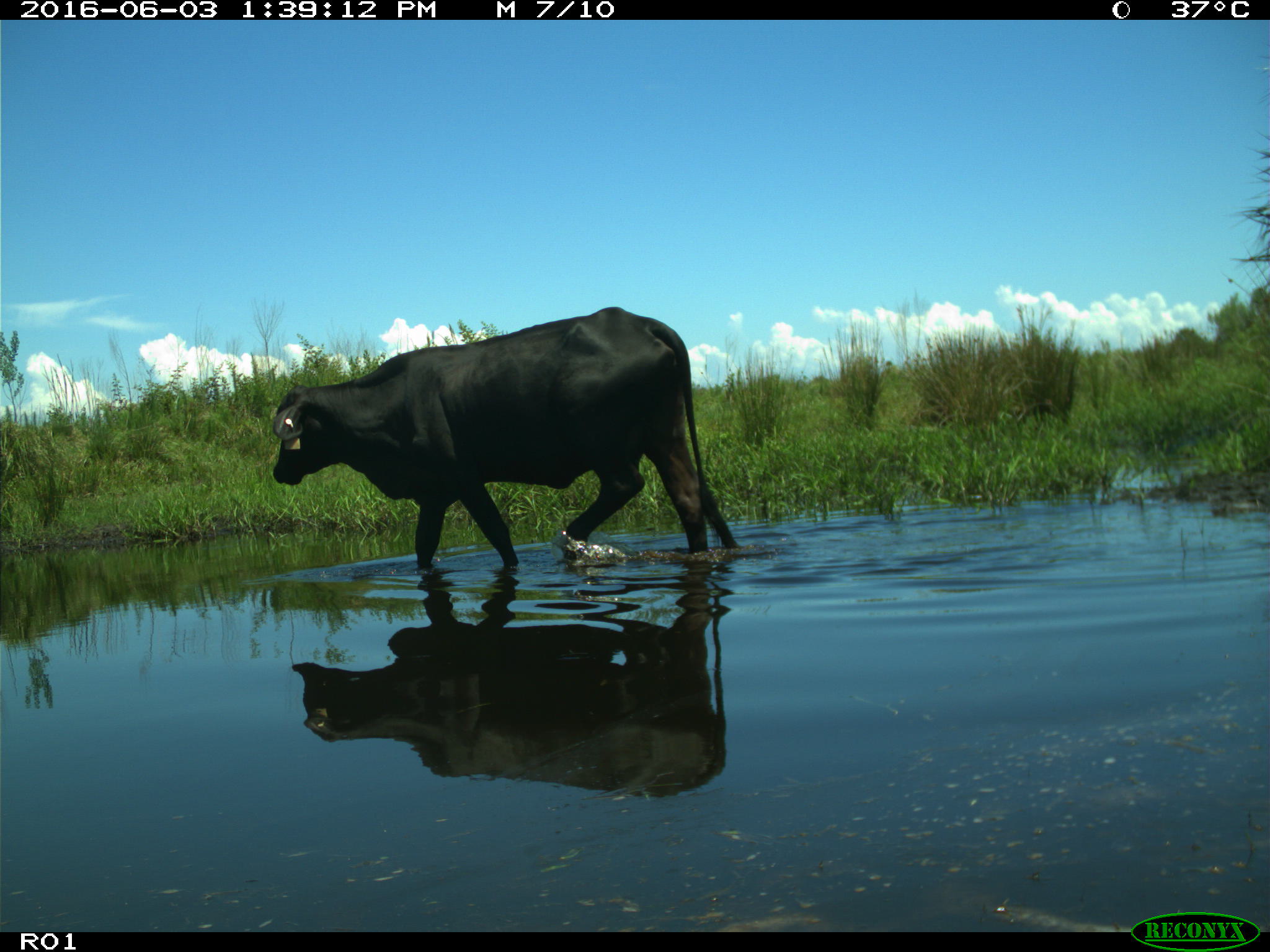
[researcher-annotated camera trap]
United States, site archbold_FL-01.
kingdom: Animalia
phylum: Chordata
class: Mammalia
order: Artiodactyla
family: Bovidae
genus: Bos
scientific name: Bos taurus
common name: domestic cow